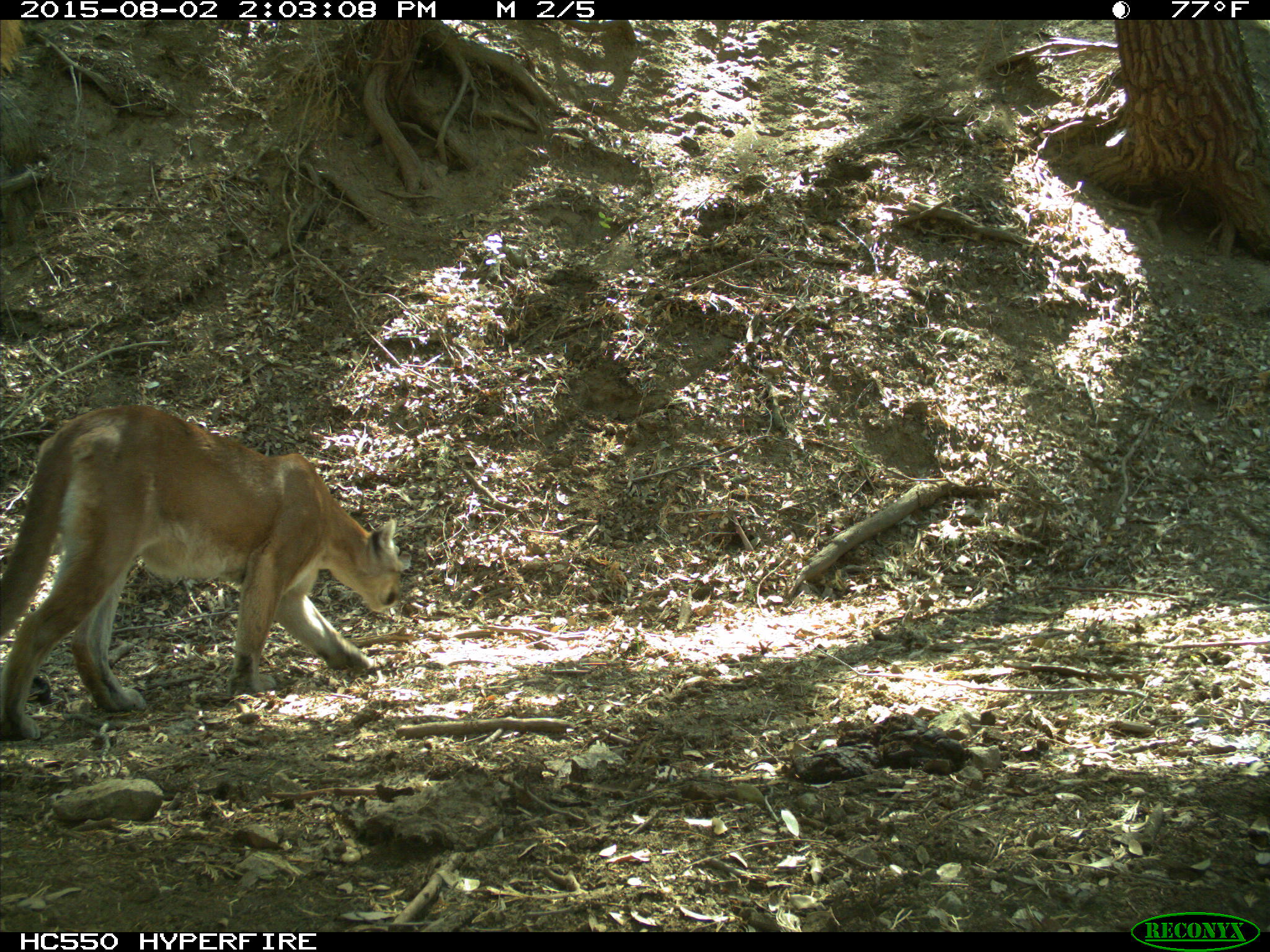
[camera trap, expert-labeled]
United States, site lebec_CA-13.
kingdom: Animalia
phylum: Chordata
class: Mammalia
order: Carnivora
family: Felidae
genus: Puma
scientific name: Puma concolor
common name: mountain lion